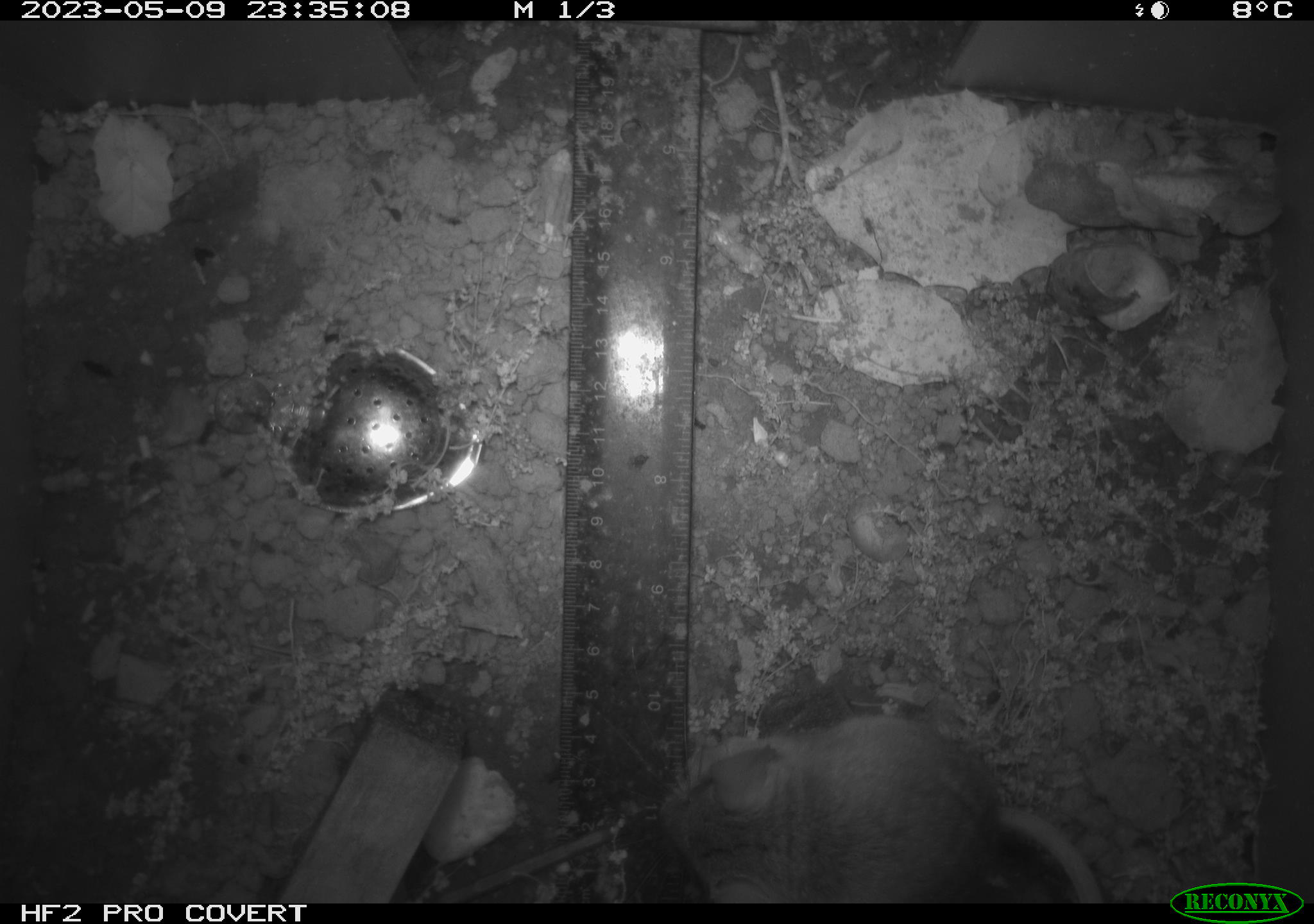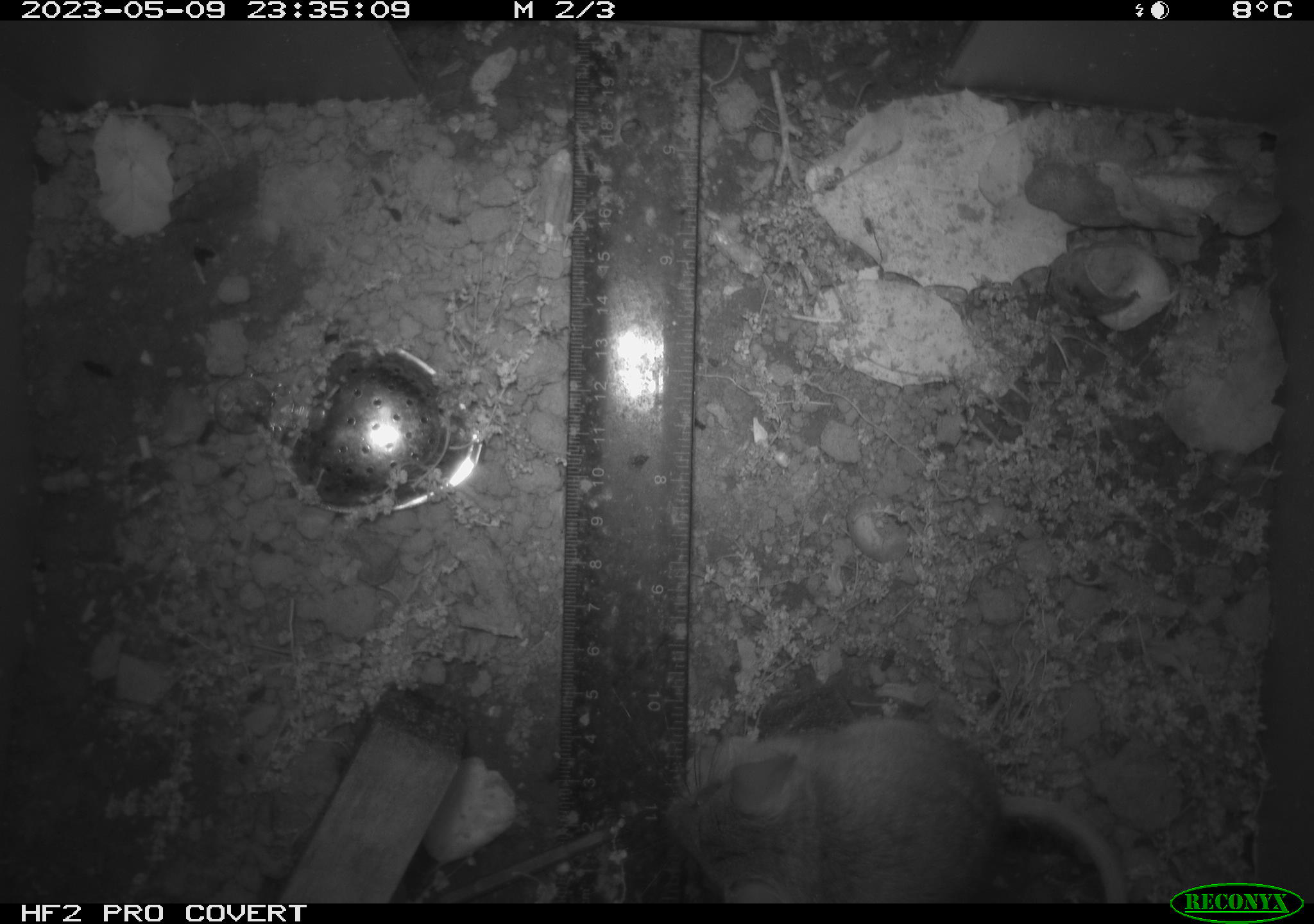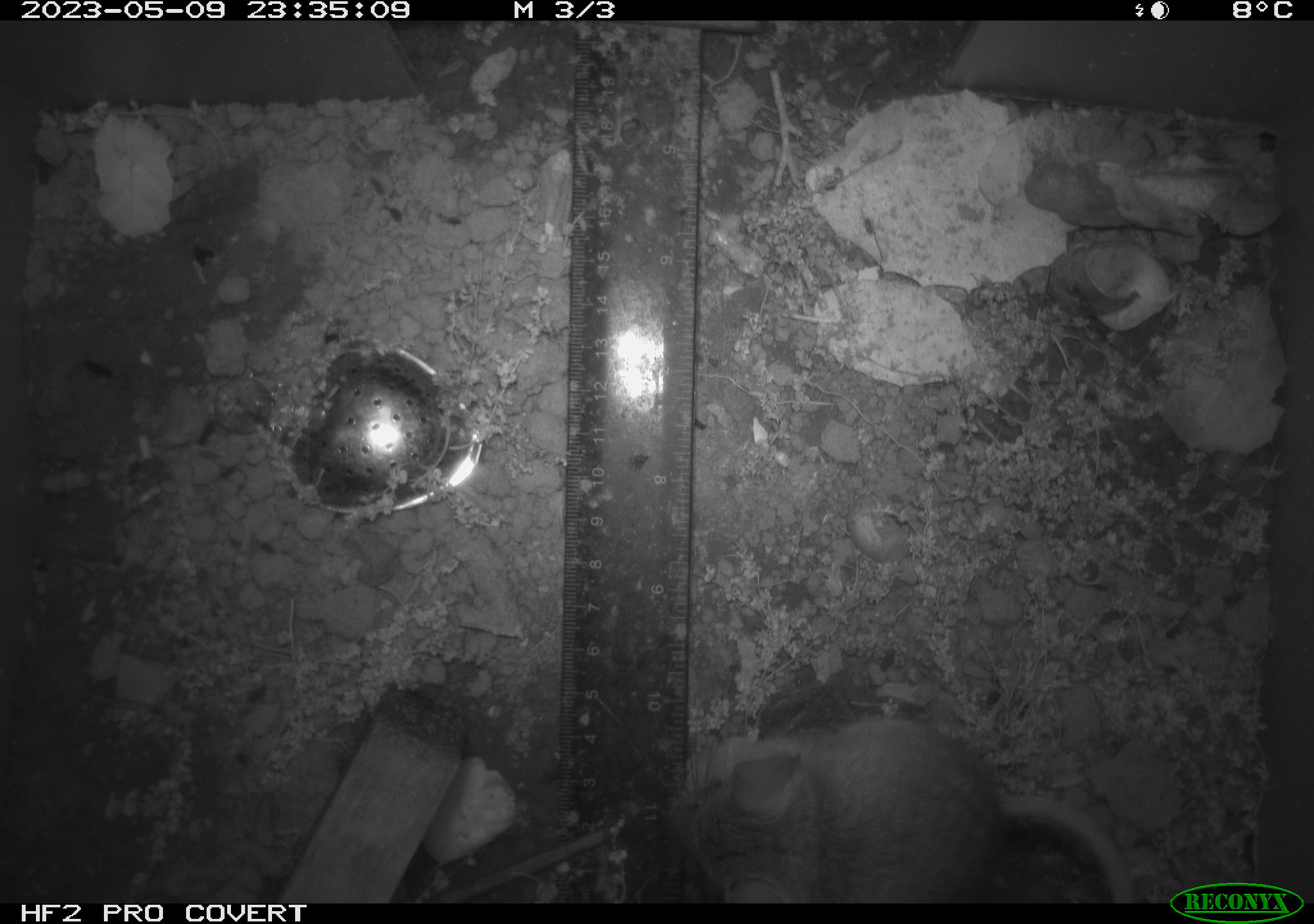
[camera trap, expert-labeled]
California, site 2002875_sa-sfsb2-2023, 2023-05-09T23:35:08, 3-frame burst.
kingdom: Animalia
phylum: Chordata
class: Mammalia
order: Rodentia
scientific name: Rodentia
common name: mouse species